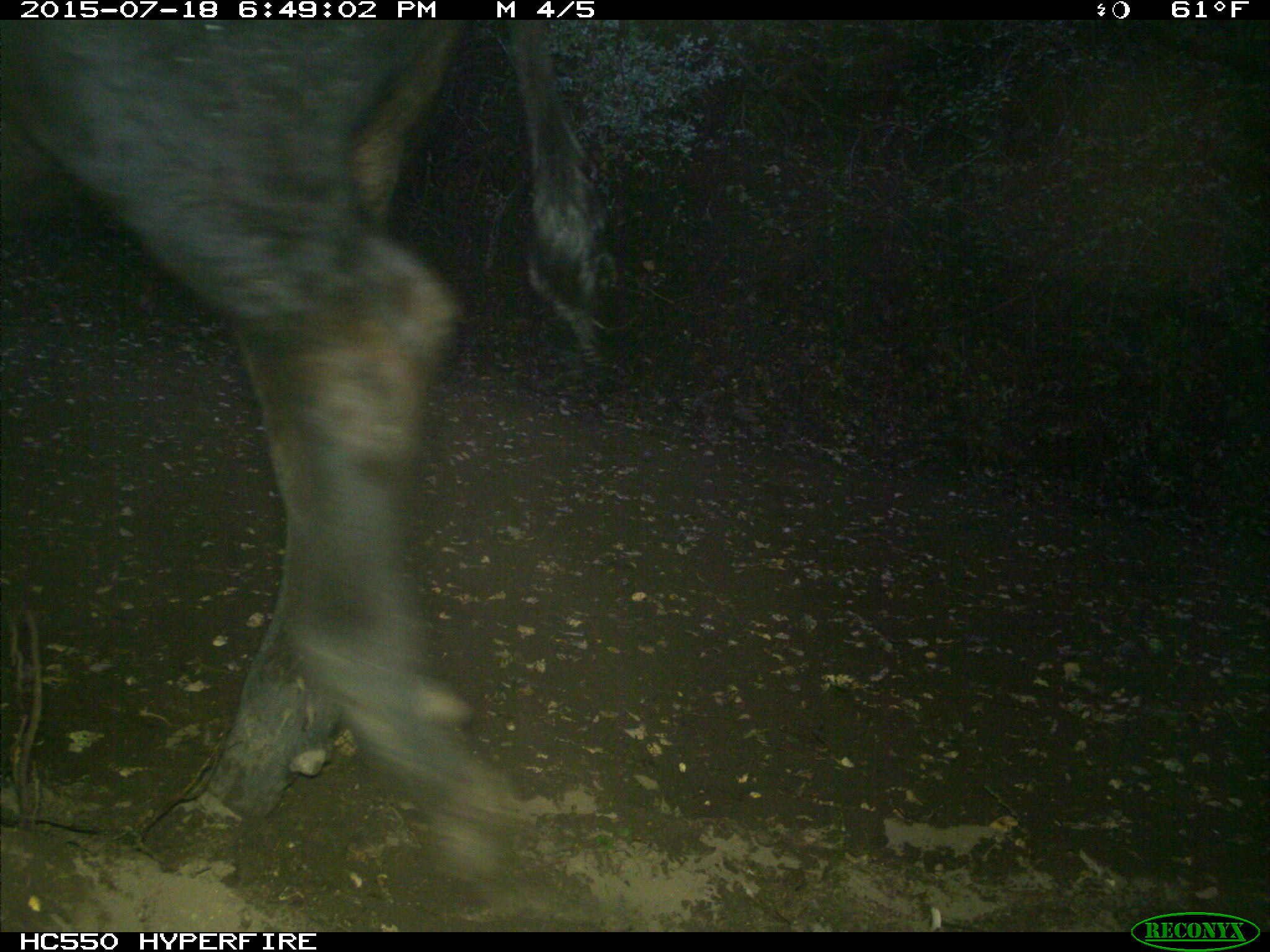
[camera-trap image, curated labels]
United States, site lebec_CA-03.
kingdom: Animalia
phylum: Chordata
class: Mammalia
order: Artiodactyla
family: Bovidae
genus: Bos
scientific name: Bos taurus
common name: domestic cow